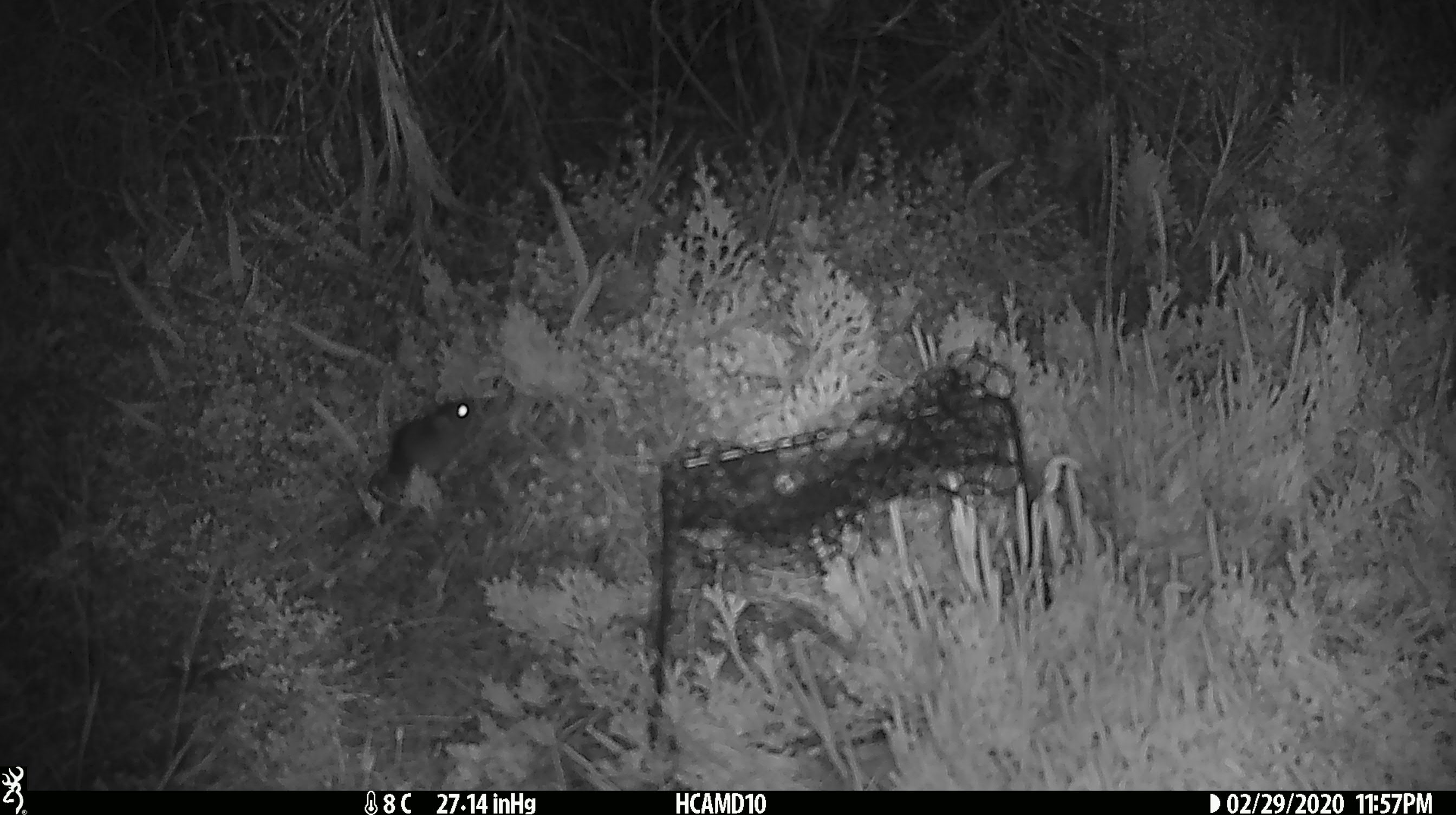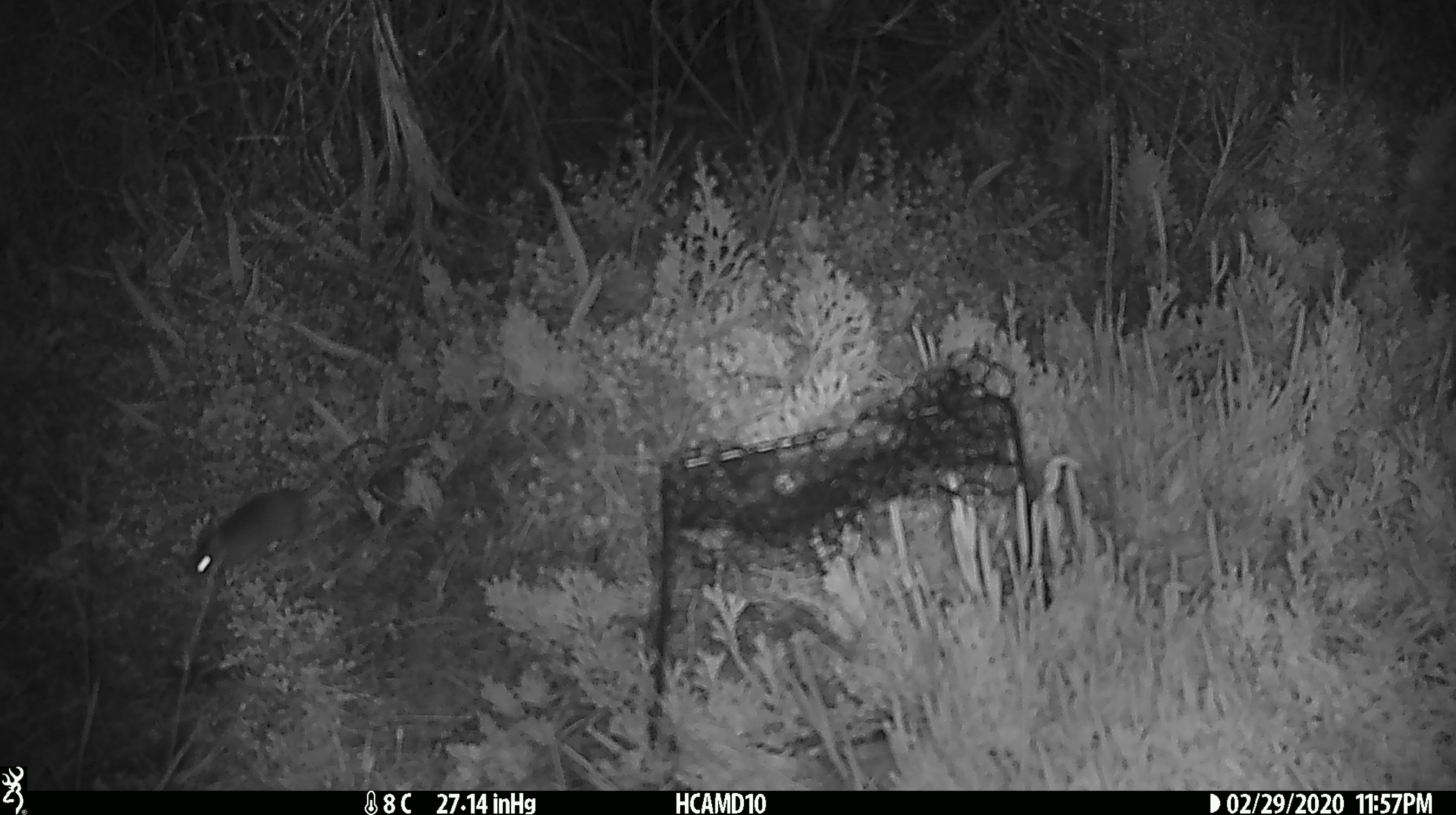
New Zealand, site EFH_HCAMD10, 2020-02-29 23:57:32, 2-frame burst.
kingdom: Animalia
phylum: Chordata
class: Mammalia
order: Rodentia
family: Muridae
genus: Mus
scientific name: Mus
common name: mouse